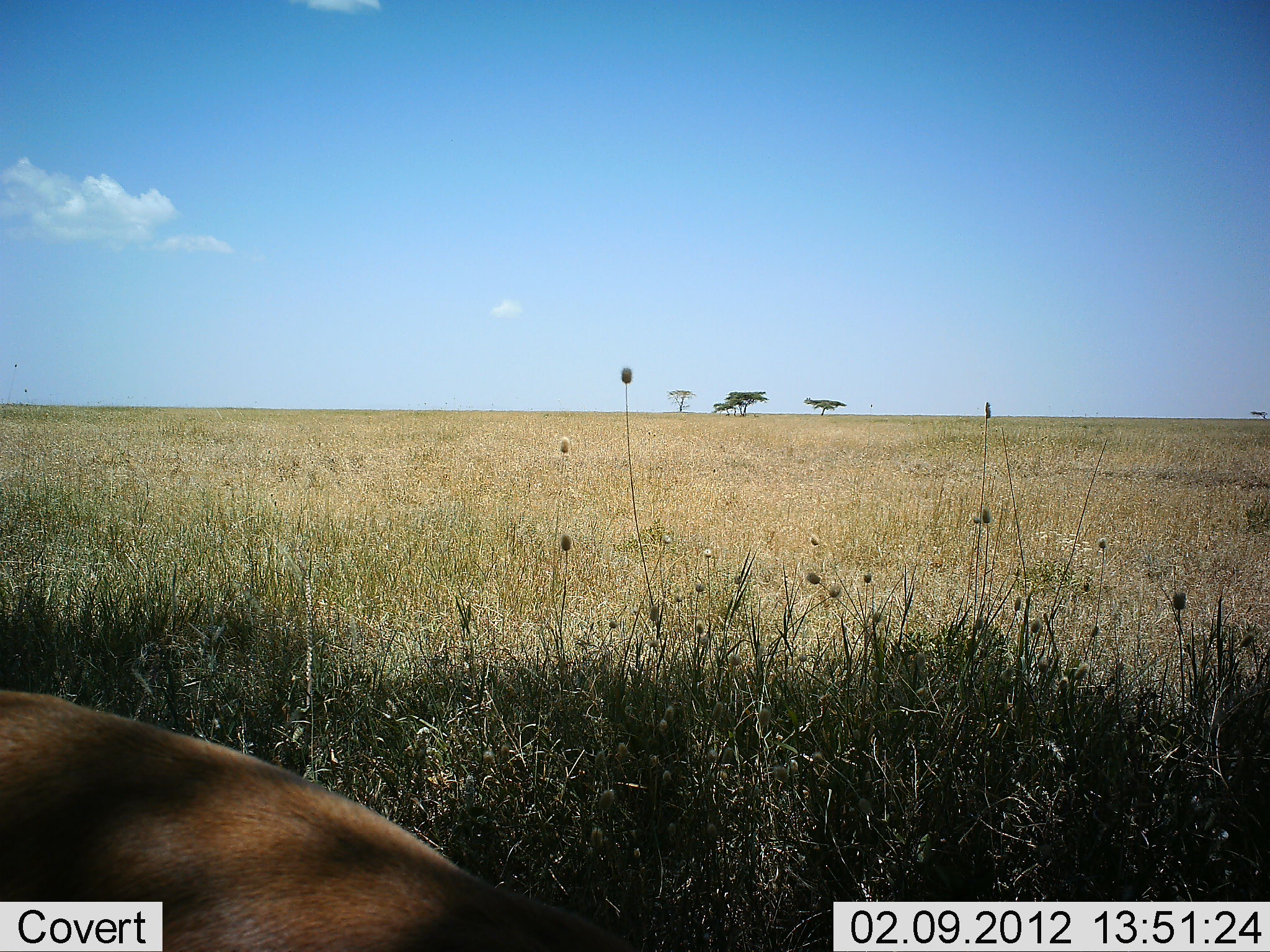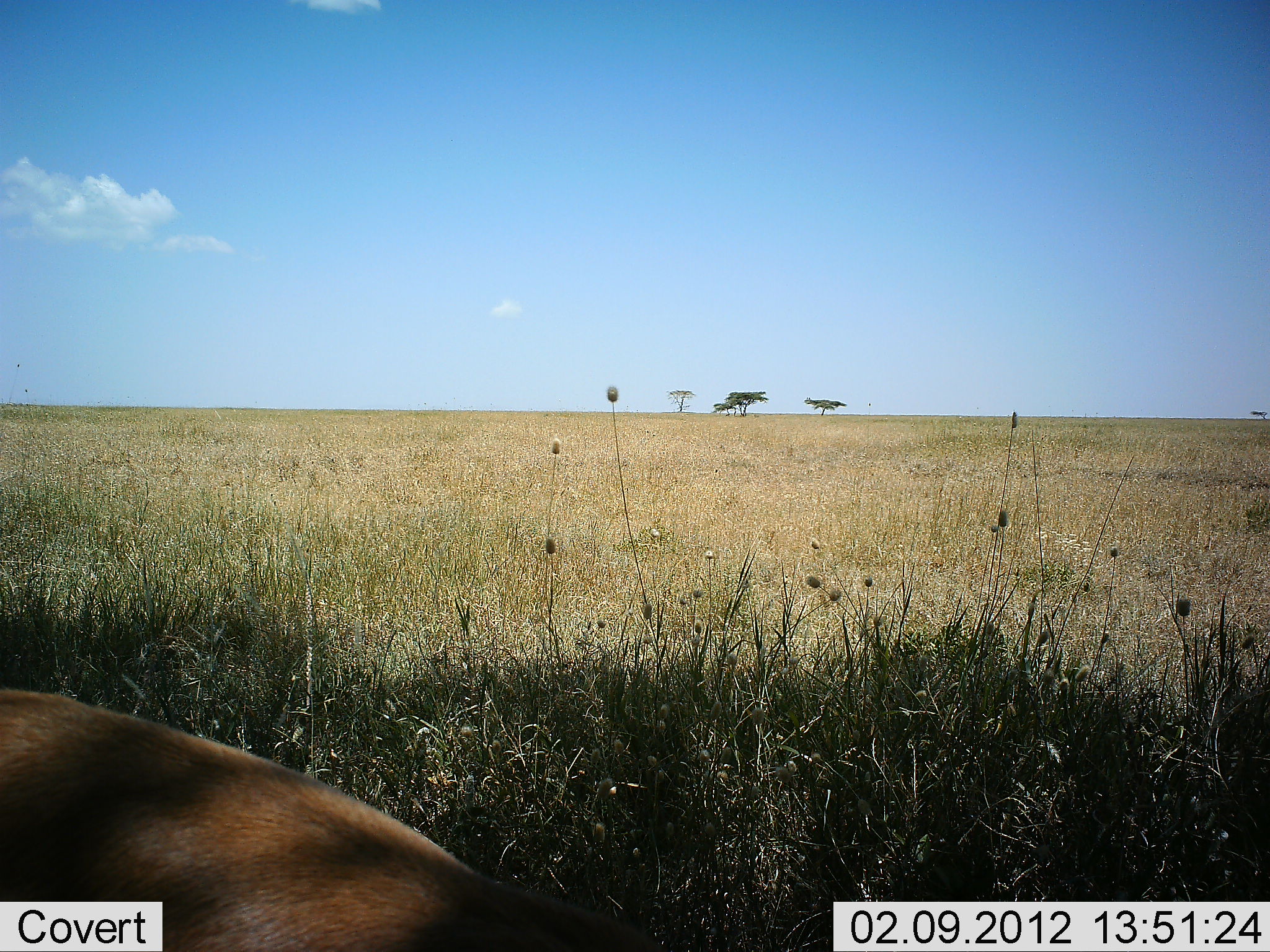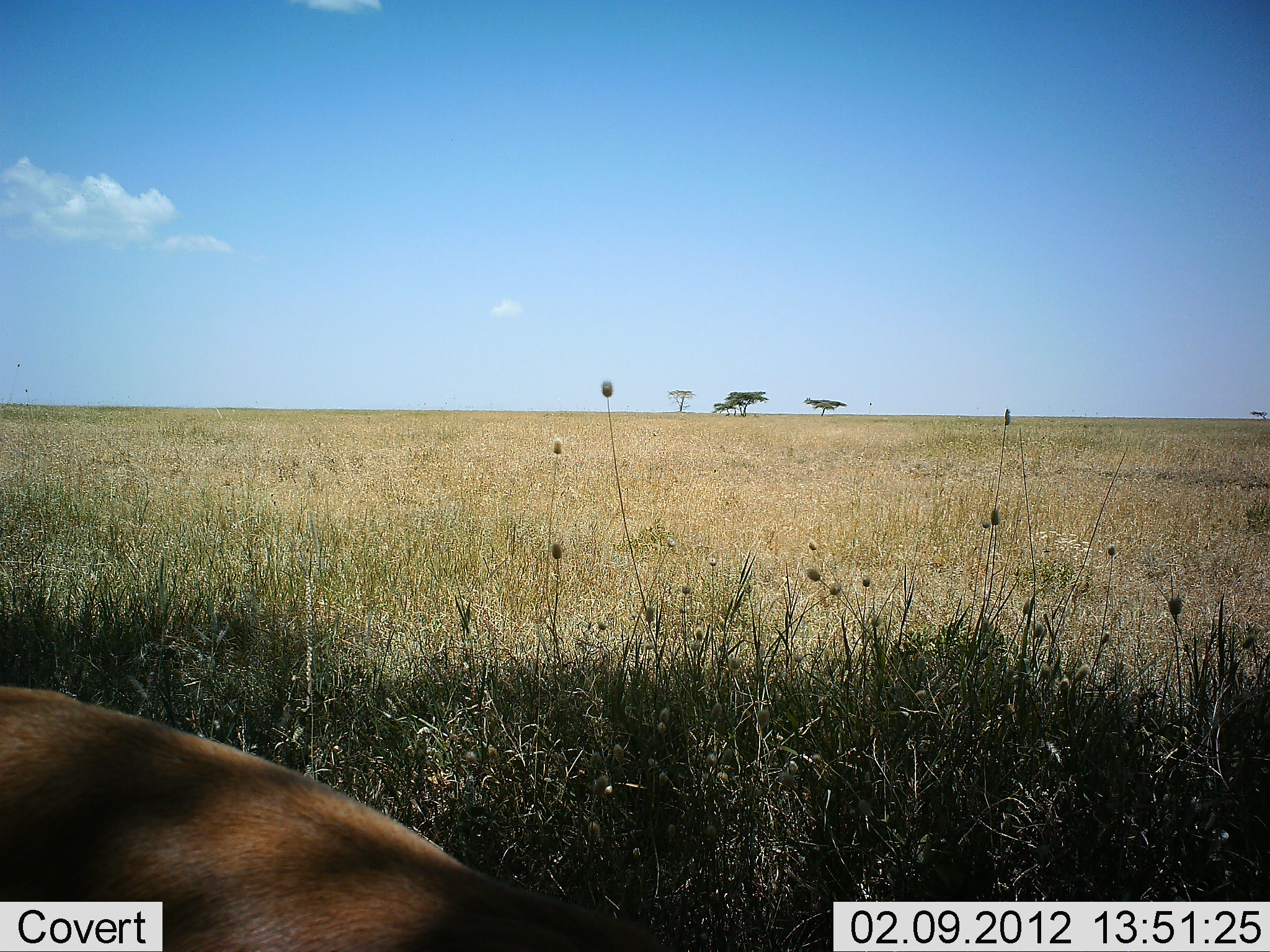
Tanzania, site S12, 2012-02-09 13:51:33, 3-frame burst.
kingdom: Animalia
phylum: Chordata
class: Mammalia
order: Artiodactyla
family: Bovidae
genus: Eudorcas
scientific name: Eudorcas thomsonii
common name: thomson's gazelle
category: gazellethomsons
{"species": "gazellethomsons (thomson's gazelle) (Eudorcas thomsonii)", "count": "1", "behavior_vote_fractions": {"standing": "57%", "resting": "14%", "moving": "0%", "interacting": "0%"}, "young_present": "0%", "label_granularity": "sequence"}